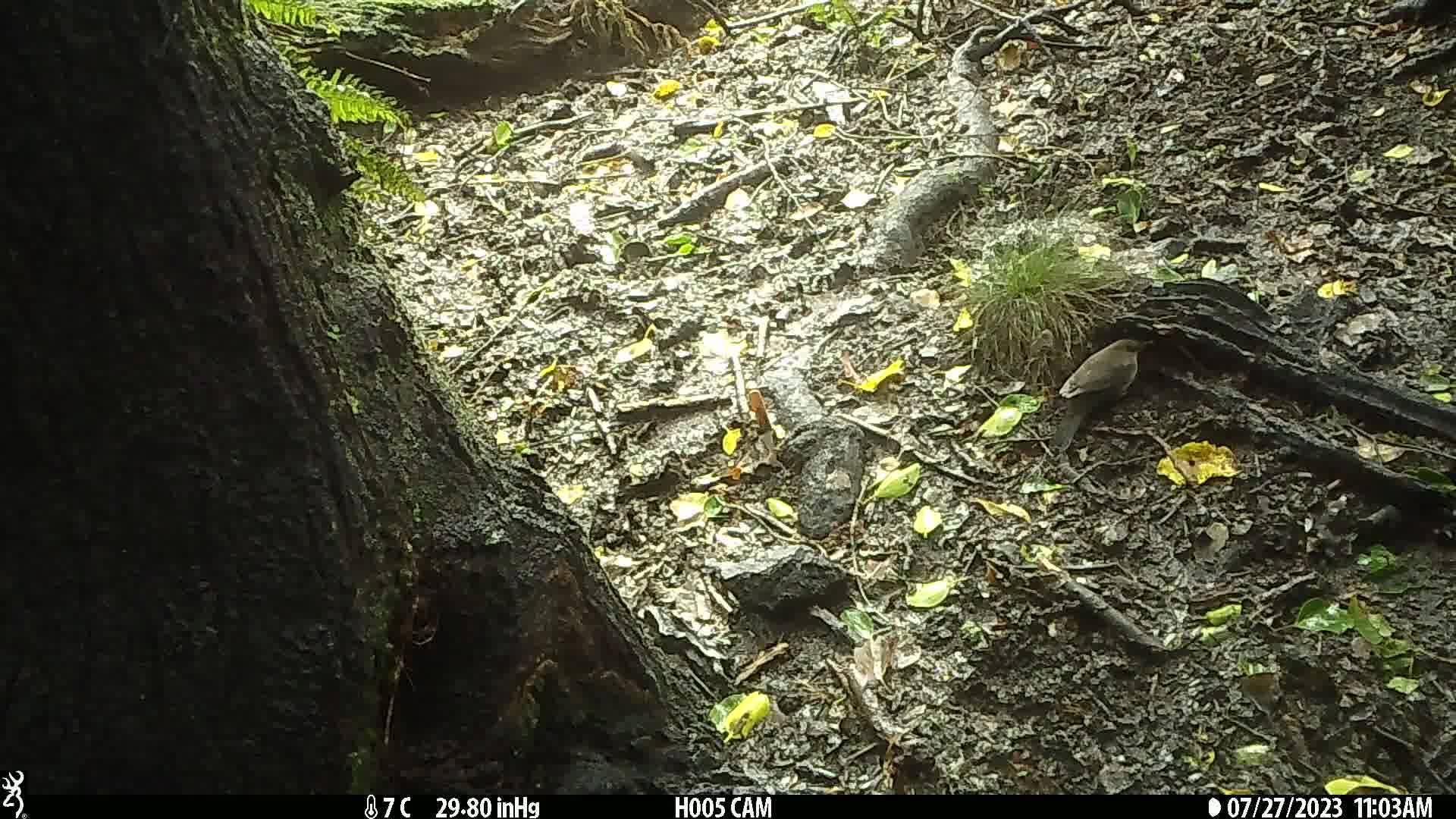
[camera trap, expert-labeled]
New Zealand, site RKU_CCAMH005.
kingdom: Animalia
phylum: Chordata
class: Aves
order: Passeriformes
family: Turdidae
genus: Turdus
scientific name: Turdus merula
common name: eurasian blackbird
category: blackbird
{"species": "blackbird (eurasian blackbird) (Turdus merula)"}